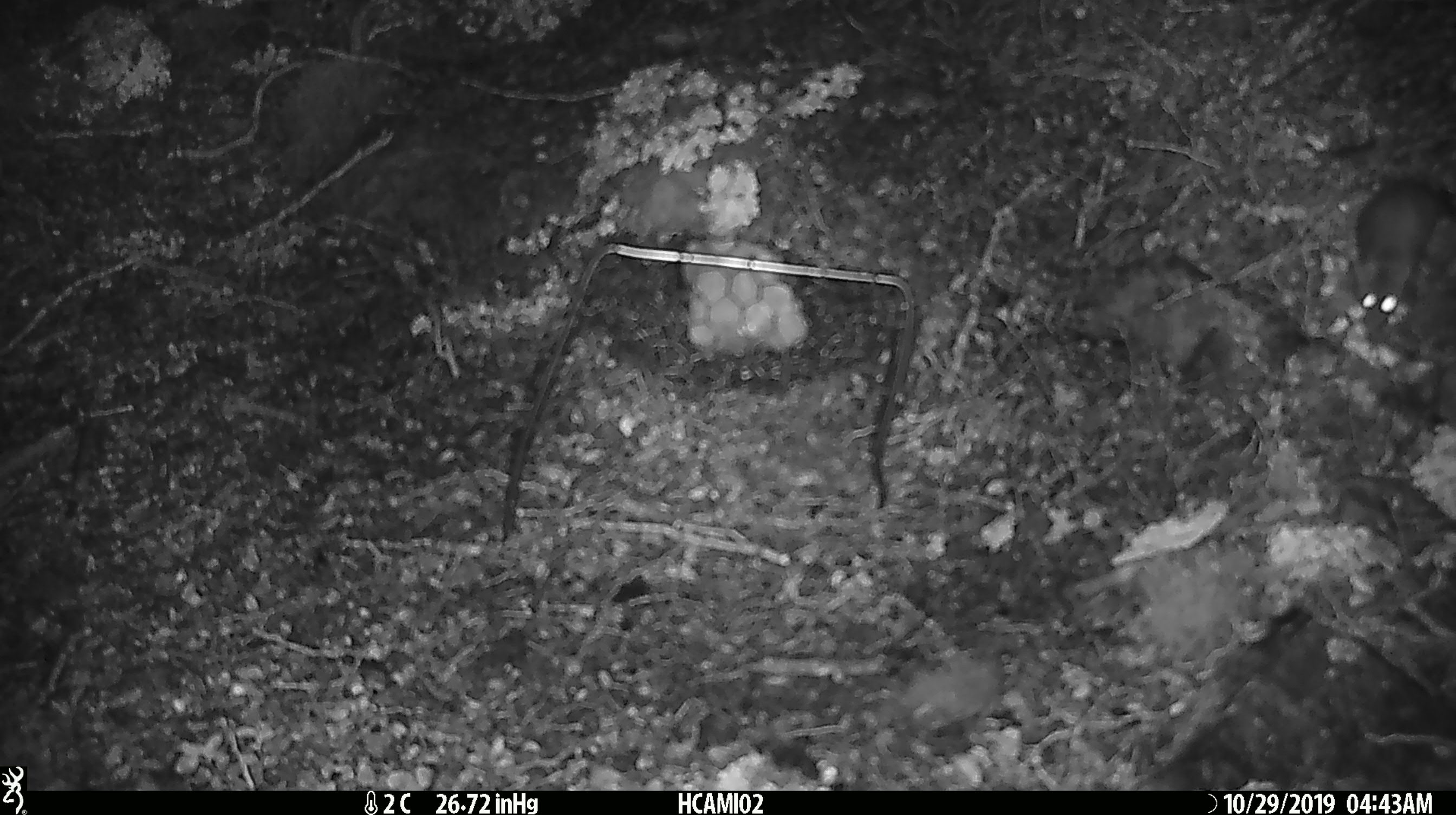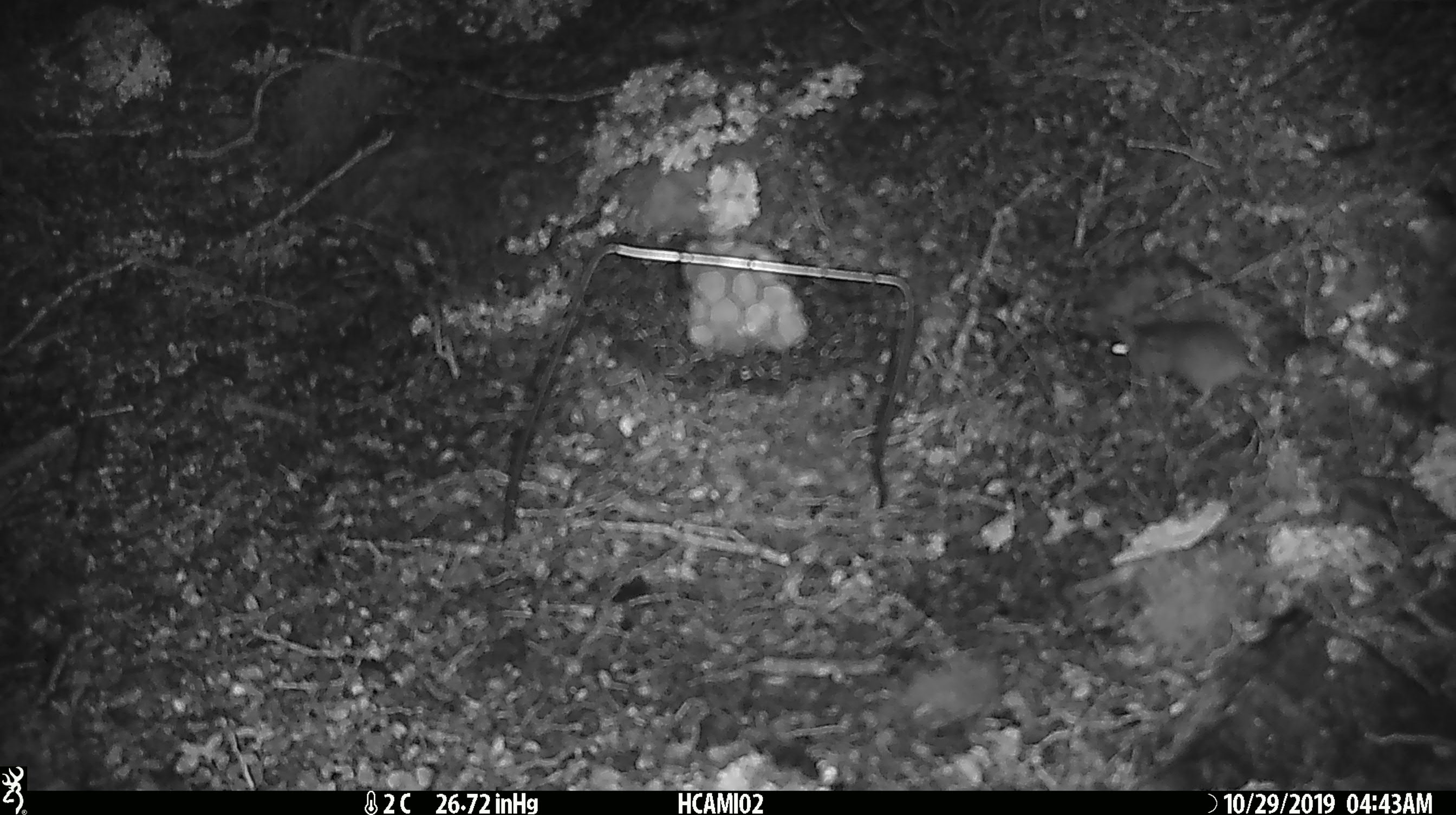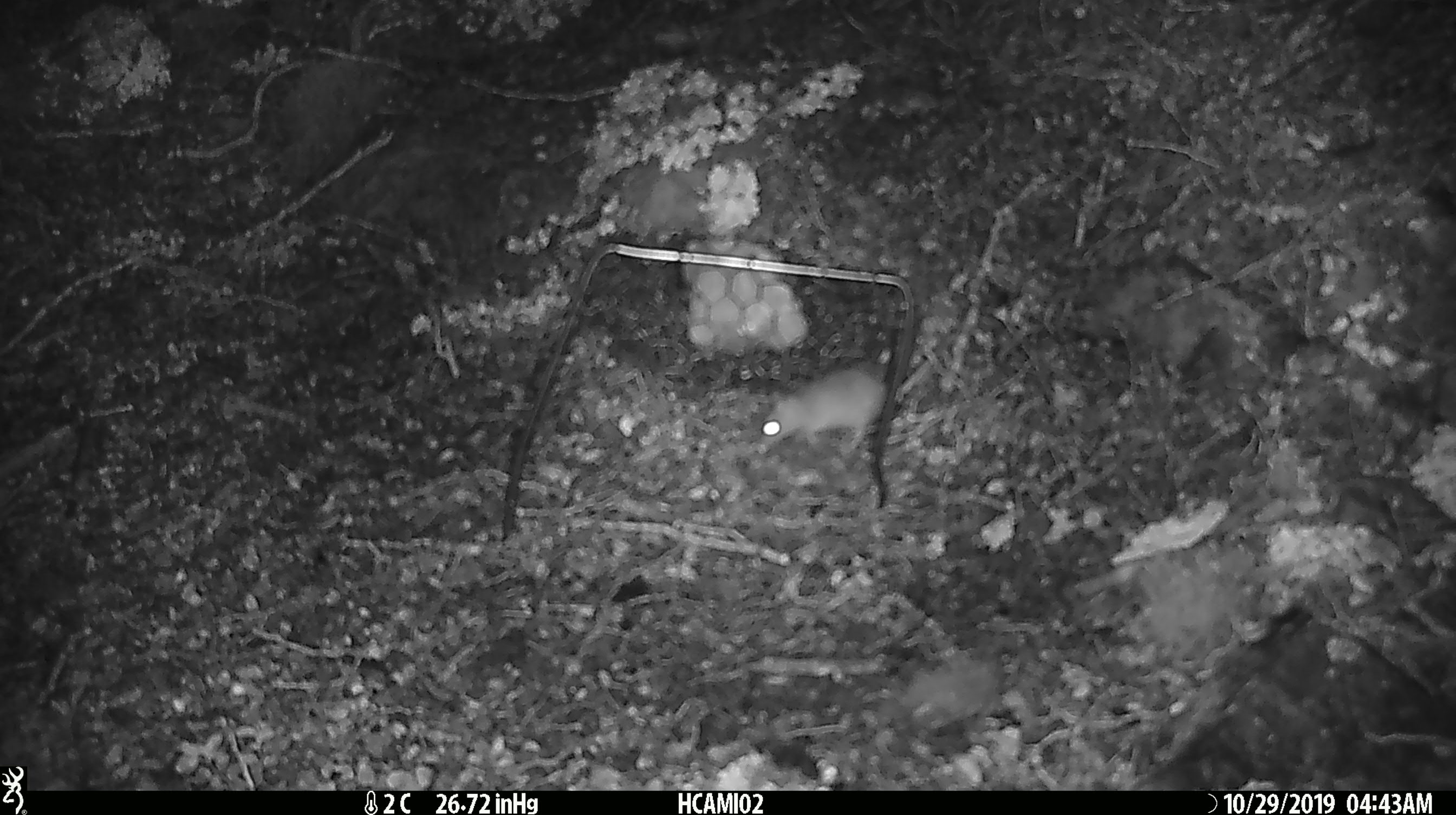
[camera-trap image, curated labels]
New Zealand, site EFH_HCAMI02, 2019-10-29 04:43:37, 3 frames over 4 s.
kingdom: Animalia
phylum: Chordata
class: Mammalia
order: Rodentia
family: Muridae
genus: Mus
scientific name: Mus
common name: mouse